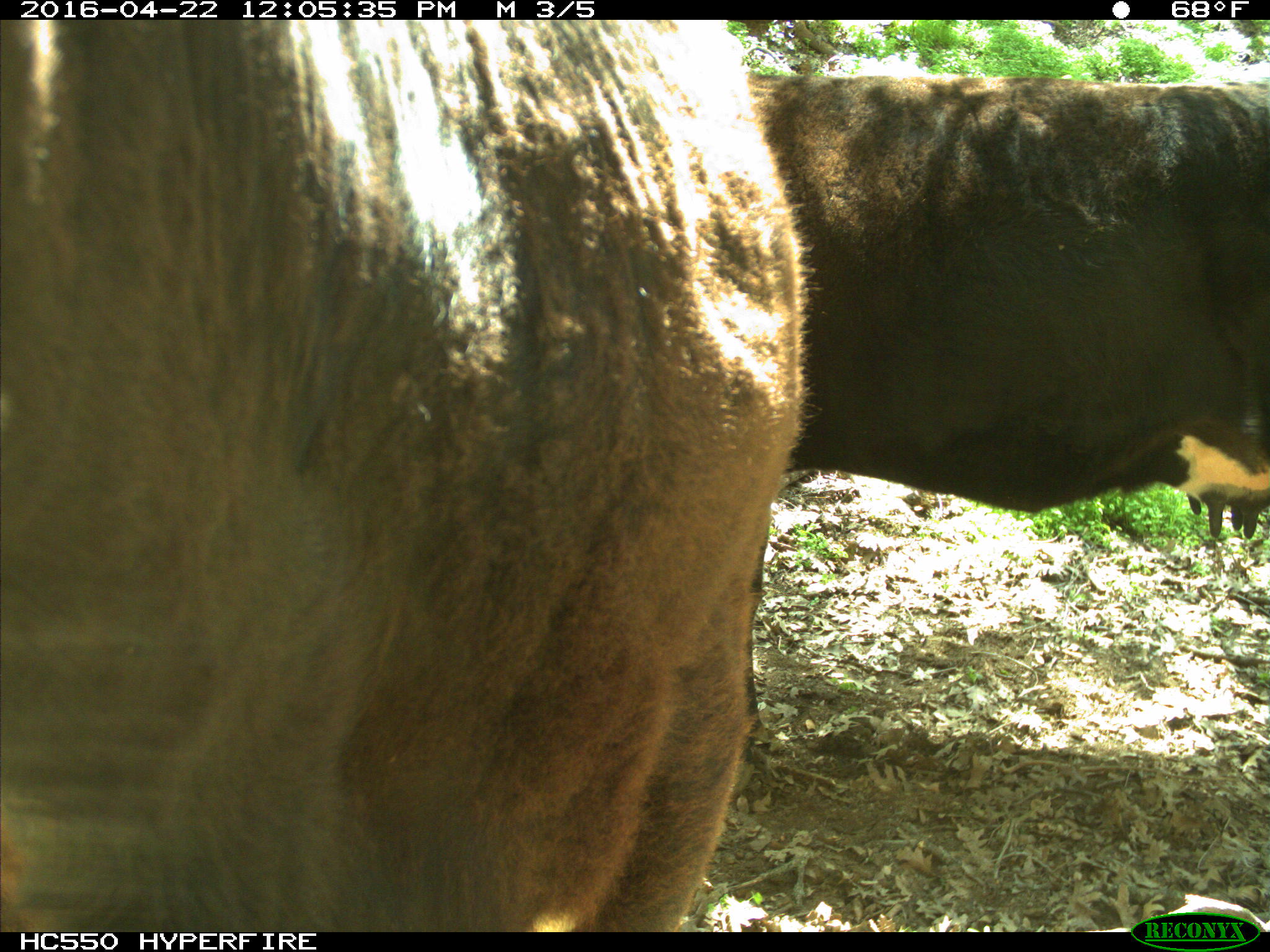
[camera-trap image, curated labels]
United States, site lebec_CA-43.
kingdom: Animalia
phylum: Chordata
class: Mammalia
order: Artiodactyla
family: Bovidae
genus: Bos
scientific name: Bos taurus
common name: domestic cow